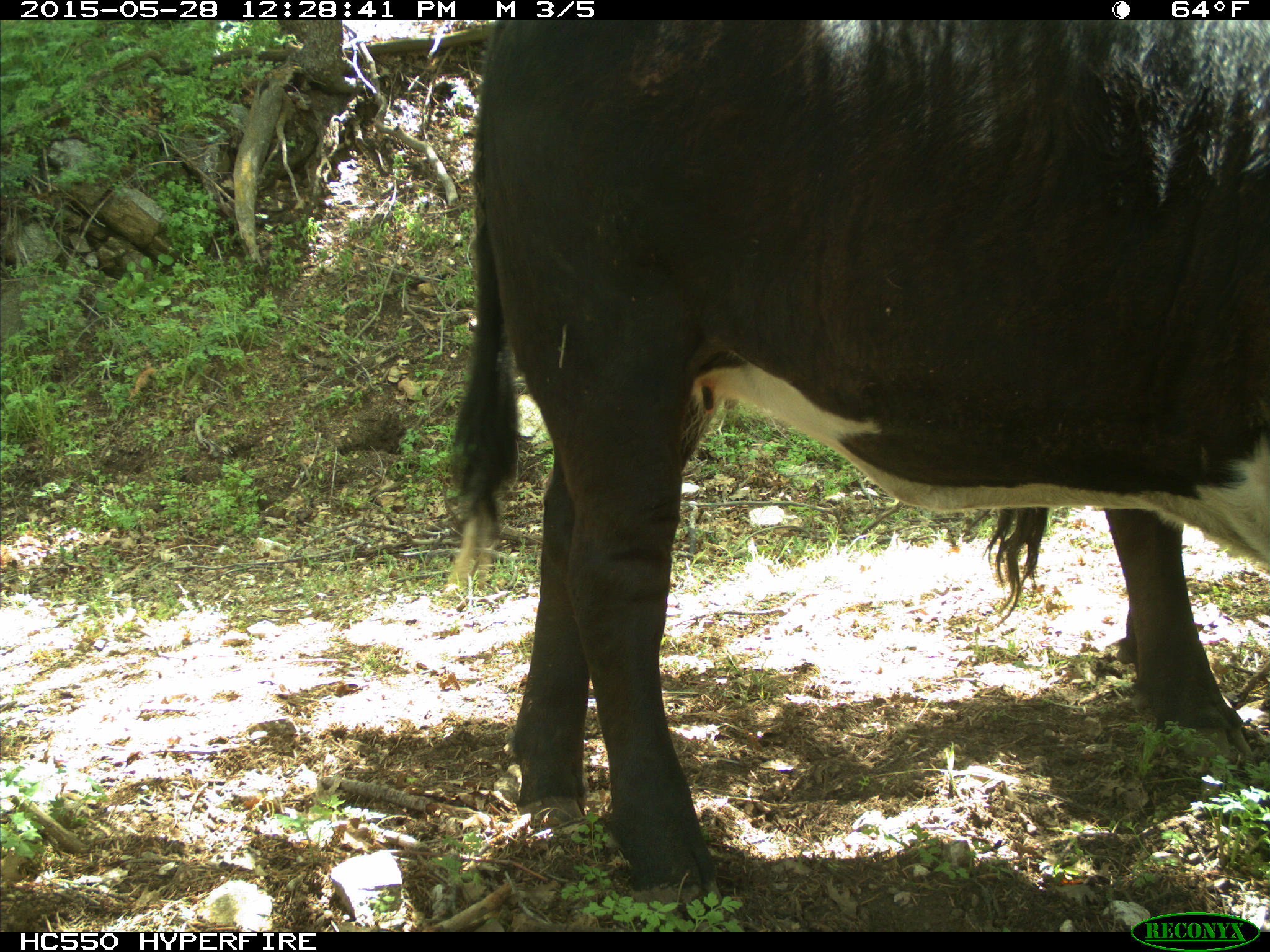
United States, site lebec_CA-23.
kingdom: Animalia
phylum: Chordata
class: Mammalia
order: Artiodactyla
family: Bovidae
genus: Bos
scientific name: Bos taurus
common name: domestic cow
Bos taurus (domestic cow).